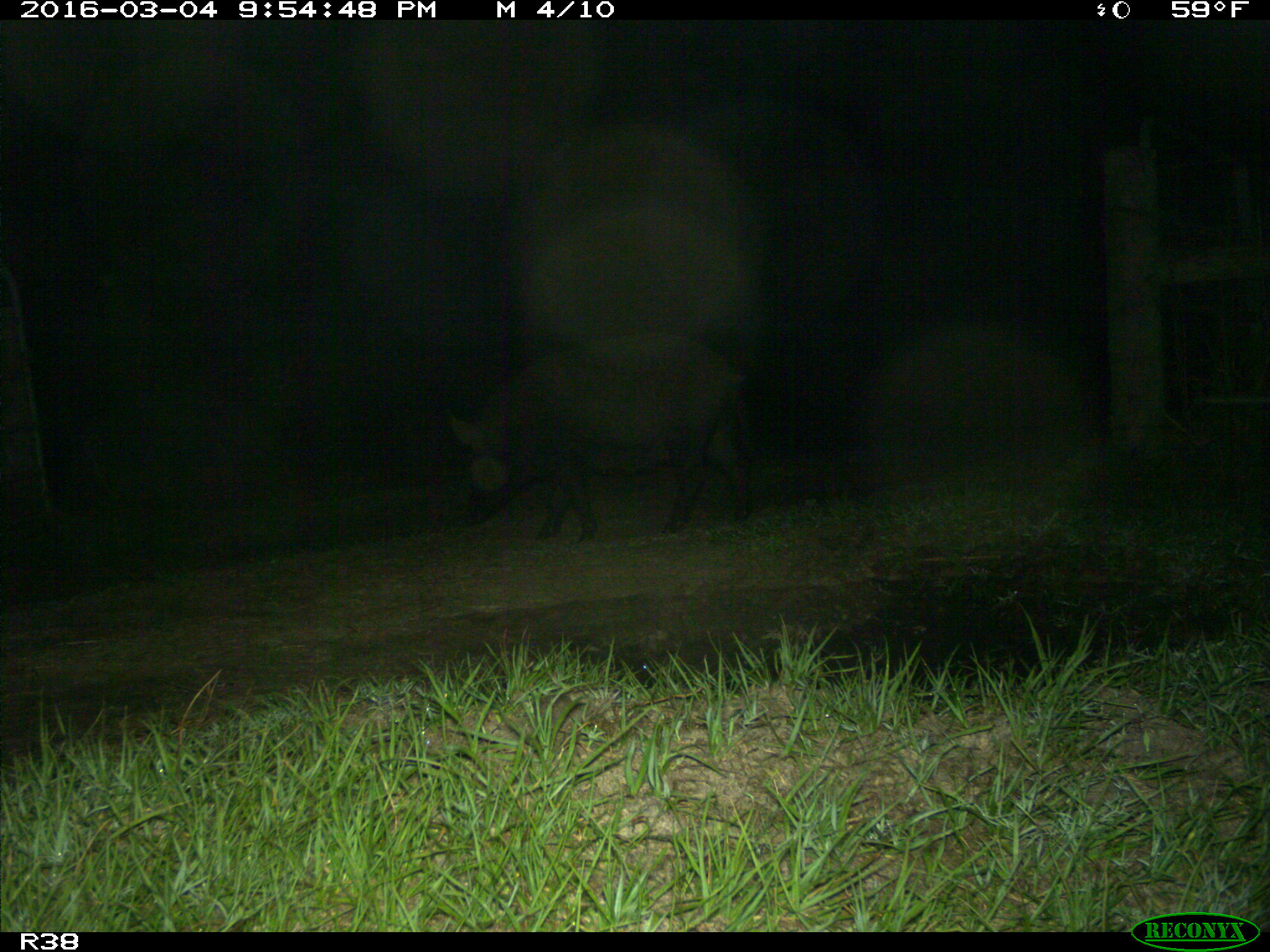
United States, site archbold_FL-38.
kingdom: Animalia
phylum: Chordata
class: Mammalia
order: Artiodactyla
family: Suidae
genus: Sus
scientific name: Sus scrofa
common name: wild boar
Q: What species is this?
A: Sus scrofa (wild boar).